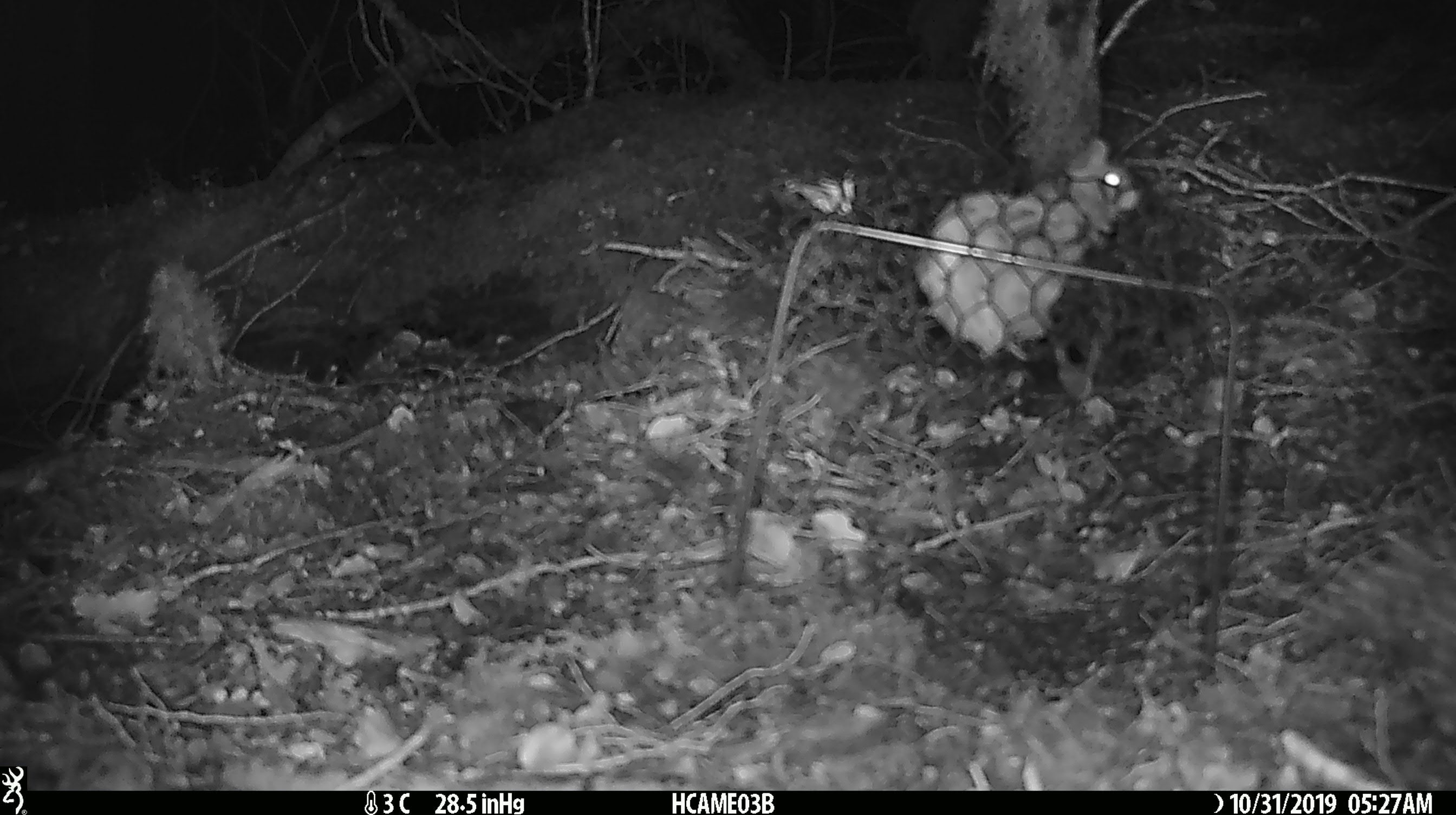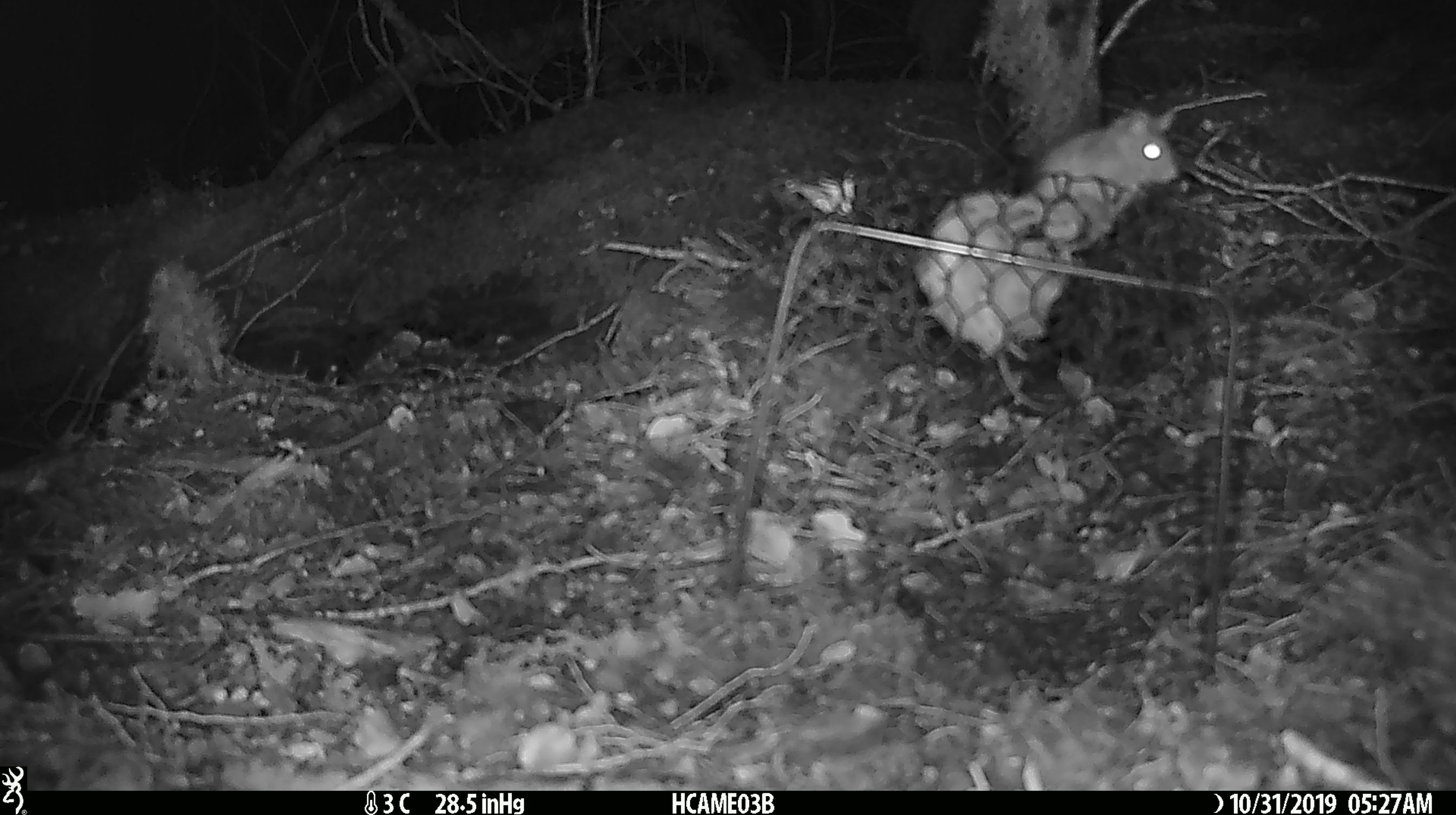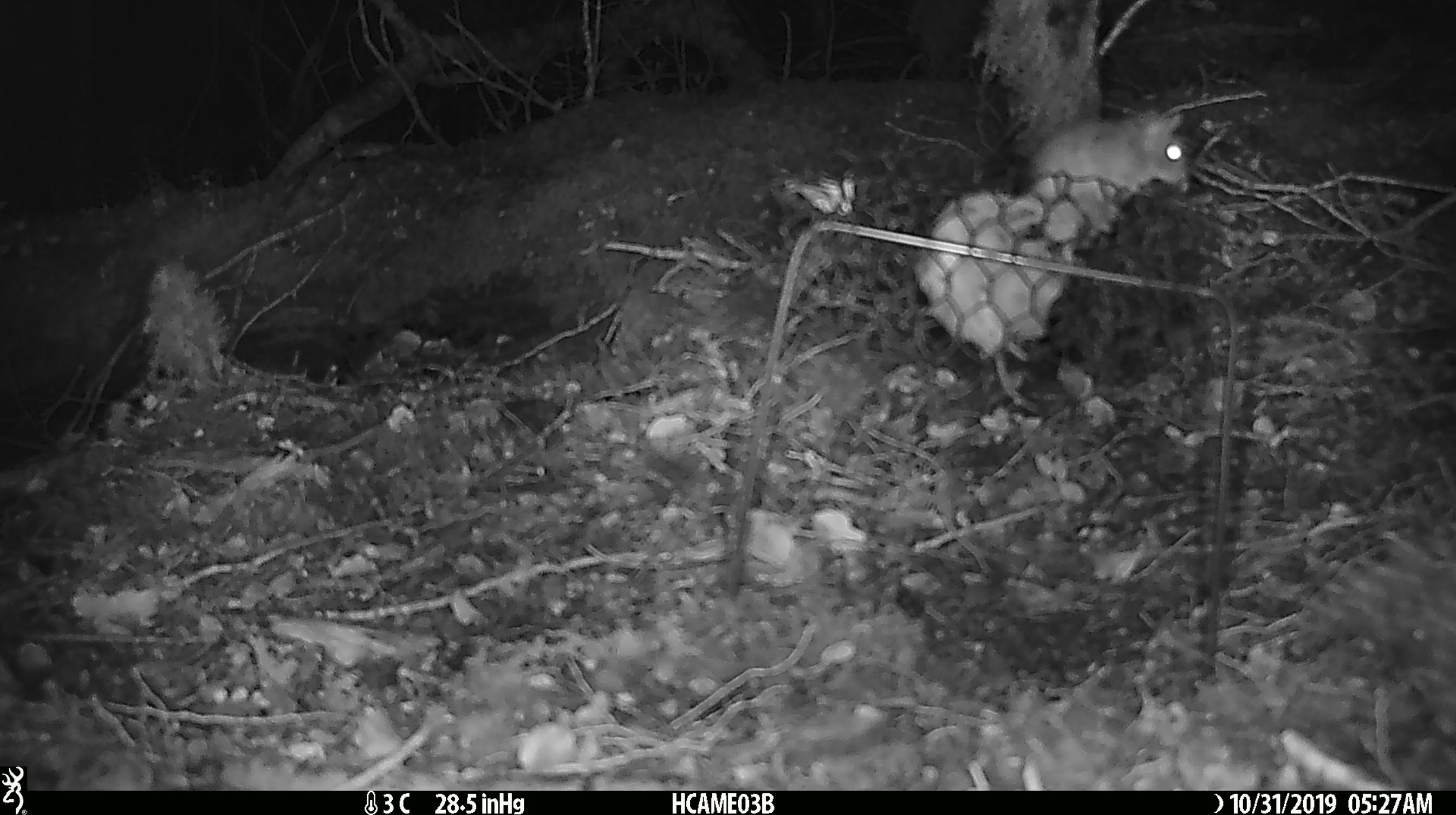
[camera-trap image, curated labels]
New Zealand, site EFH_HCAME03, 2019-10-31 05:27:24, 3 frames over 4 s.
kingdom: Animalia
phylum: Chordata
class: Mammalia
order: Rodentia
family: Muridae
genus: Mus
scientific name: Mus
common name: mouse